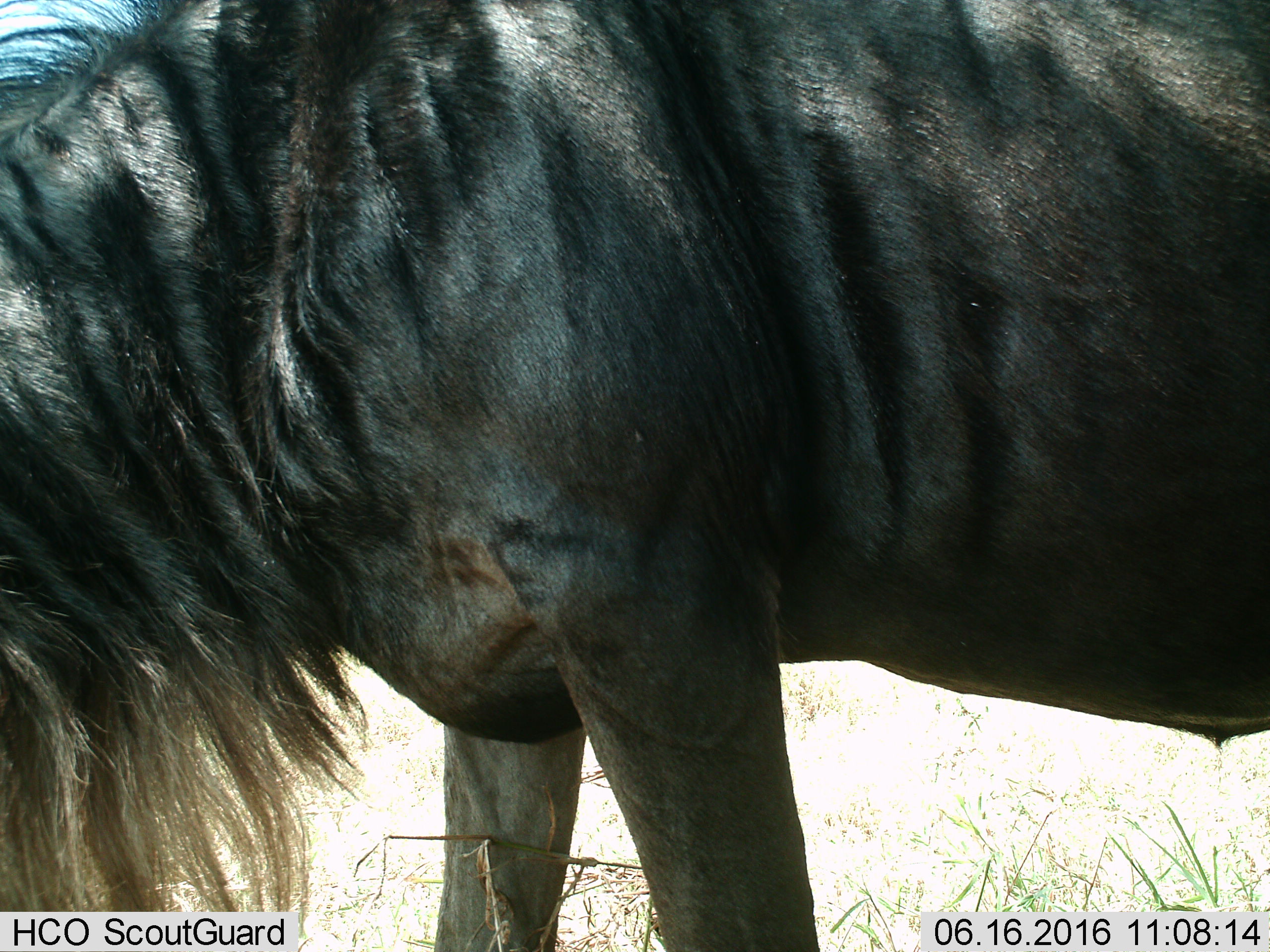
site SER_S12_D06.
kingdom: Animalia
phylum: Chordata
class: Mammalia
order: Artiodactyla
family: Bovidae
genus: Connochaetes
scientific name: Connochaetes taurinus taurinus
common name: blue wildebeest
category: wildebeestblue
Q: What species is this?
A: Wildebeestblue (blue wildebeest) (Connochaetes taurinus taurinus).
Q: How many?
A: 1.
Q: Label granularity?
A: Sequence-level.